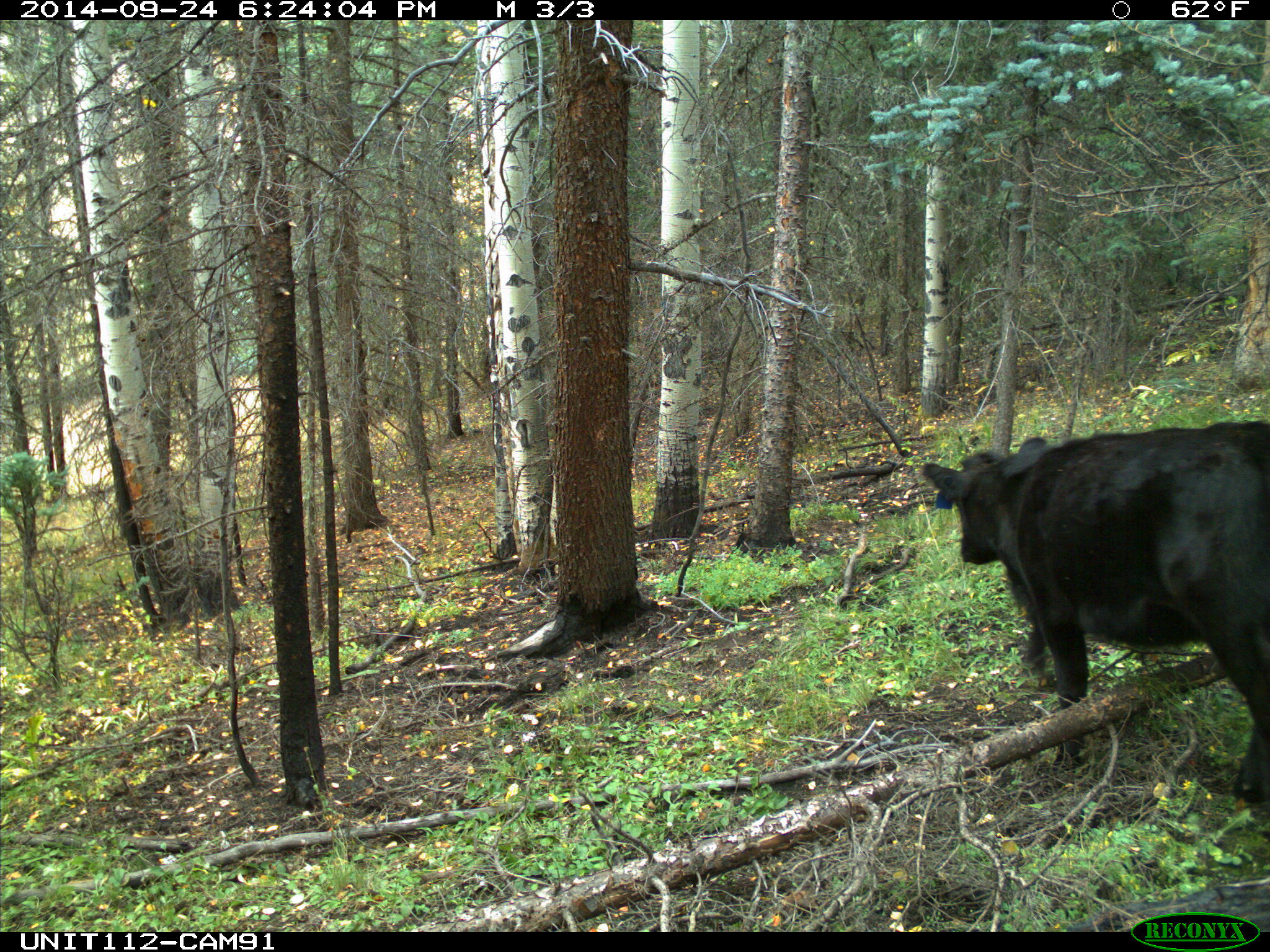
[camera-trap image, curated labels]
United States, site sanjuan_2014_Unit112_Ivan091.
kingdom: Animalia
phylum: Chordata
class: Mammalia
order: Artiodactyla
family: Bovidae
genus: Bos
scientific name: Bos taurus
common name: domestic cow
Bos taurus (domestic cow).